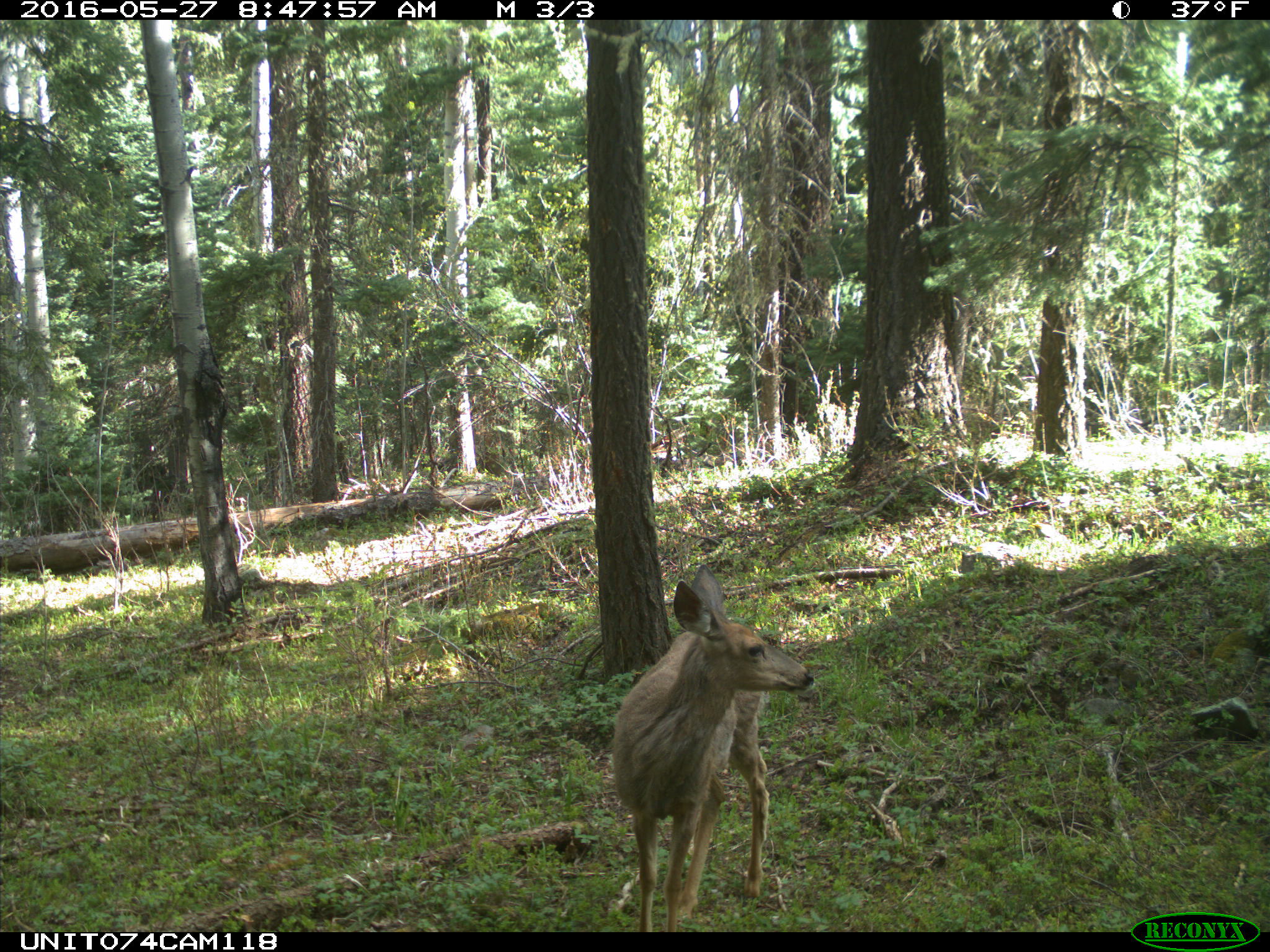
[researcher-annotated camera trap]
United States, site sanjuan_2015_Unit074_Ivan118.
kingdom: Animalia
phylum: Chordata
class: Mammalia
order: Artiodactyla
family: Cervidae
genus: Odocoileus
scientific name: Odocoileus hemionus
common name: mule deer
Odocoileus hemionus (mule deer).